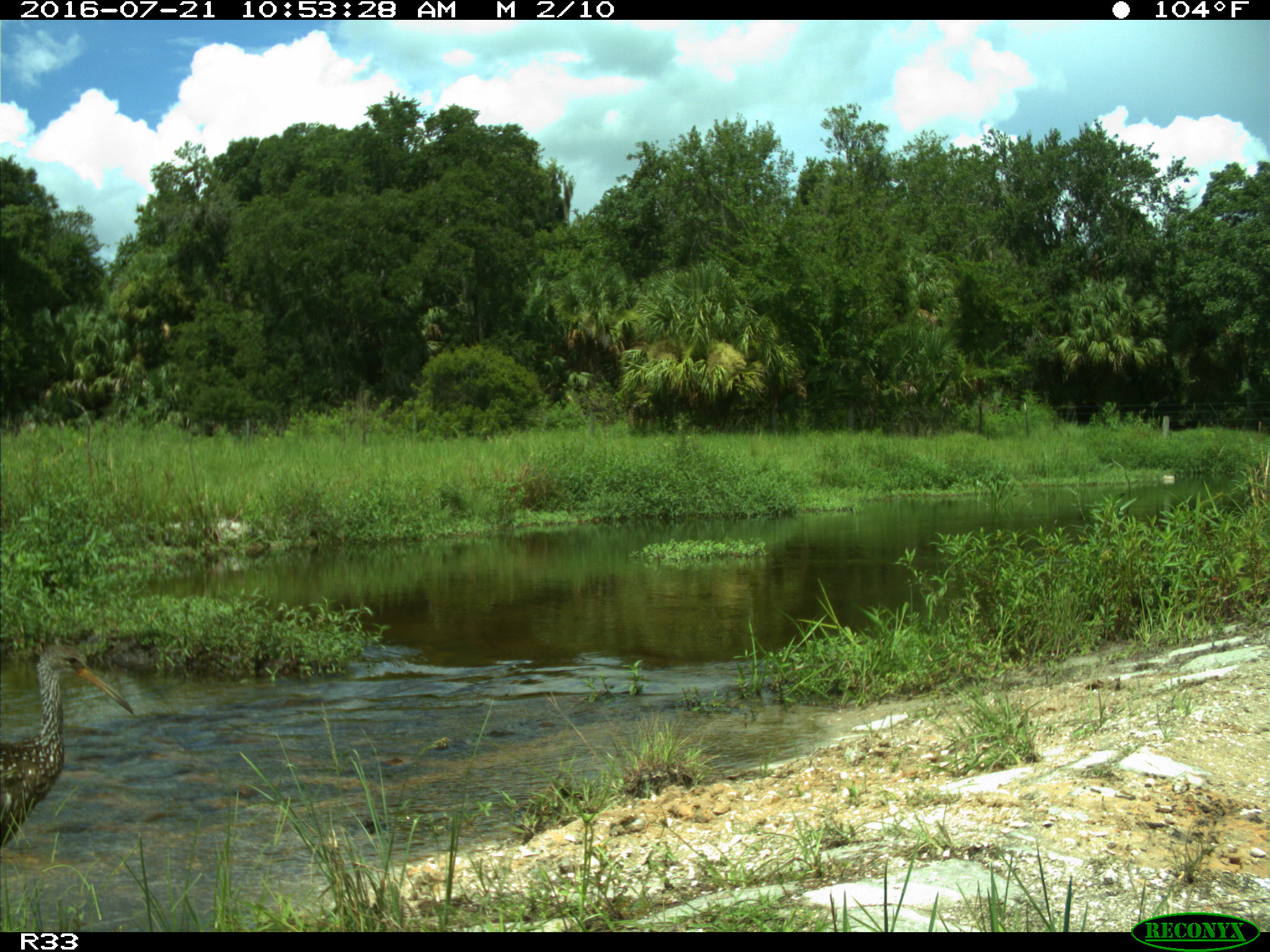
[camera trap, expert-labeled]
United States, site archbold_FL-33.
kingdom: Animalia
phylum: Chordata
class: Aves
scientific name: Aves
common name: birds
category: unidentified bird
Unidentified bird (birds) (Aves).